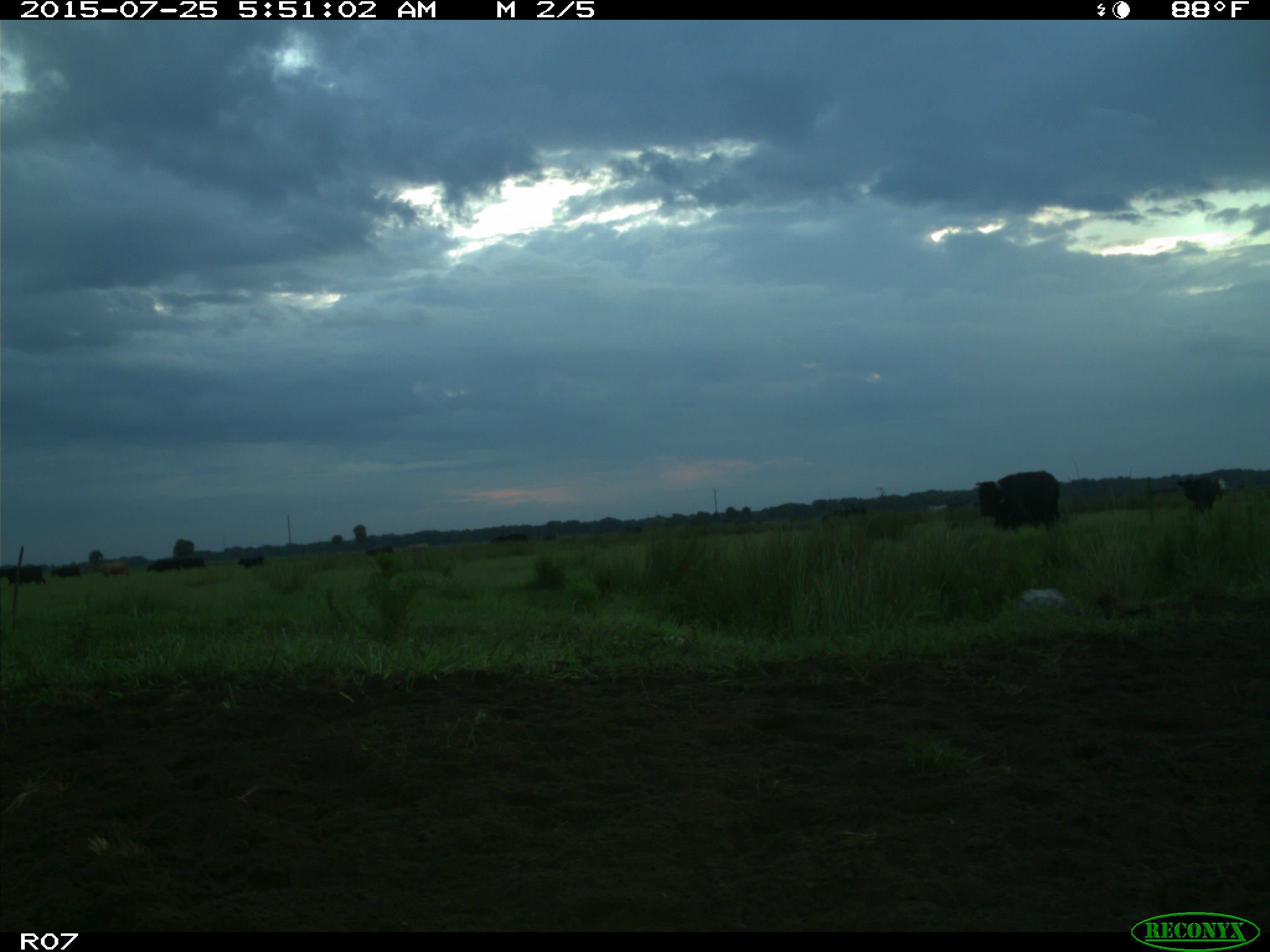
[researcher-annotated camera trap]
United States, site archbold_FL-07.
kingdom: Animalia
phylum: Chordata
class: Mammalia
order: Artiodactyla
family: Bovidae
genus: Bos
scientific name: Bos taurus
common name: domestic cow